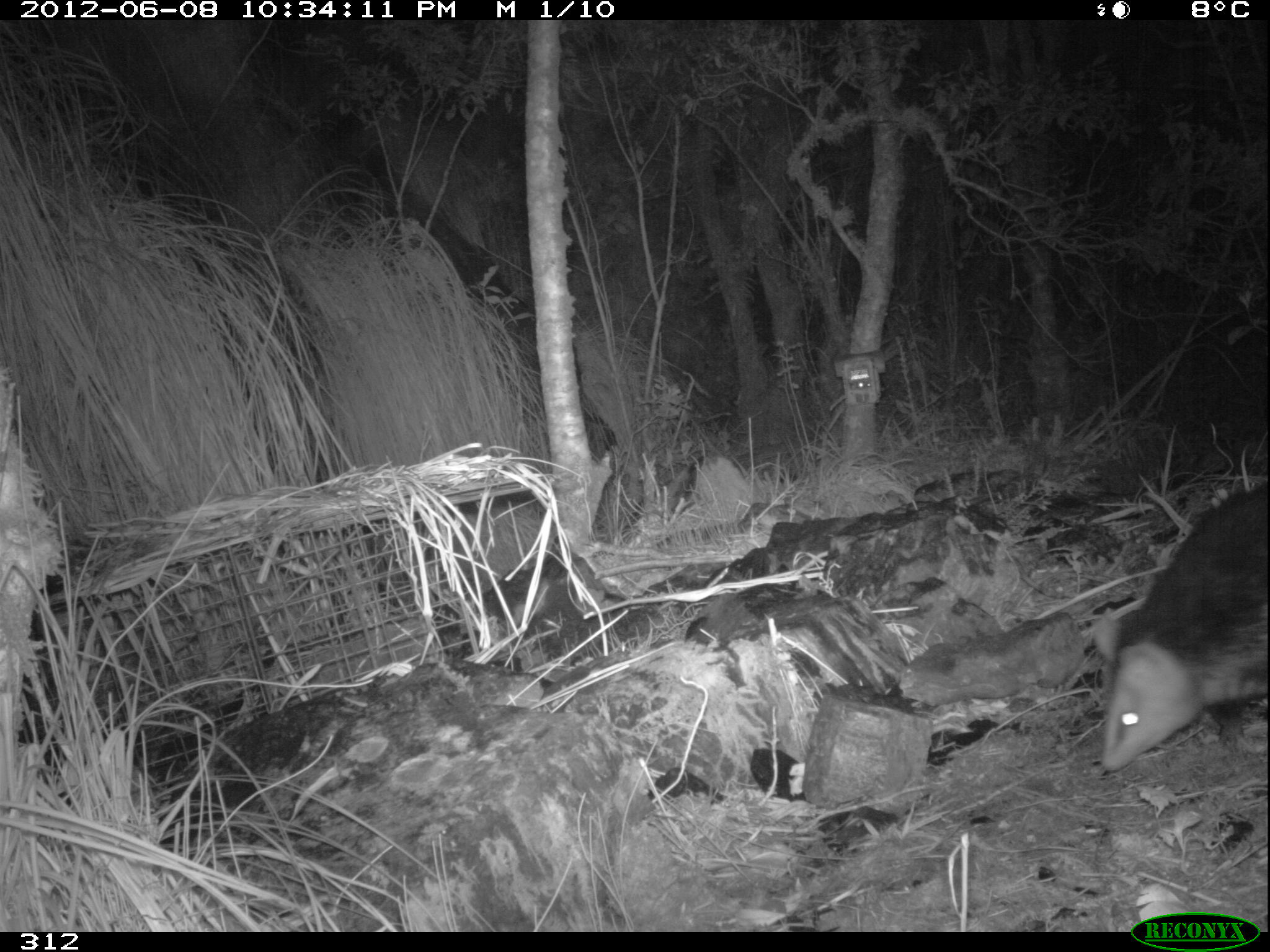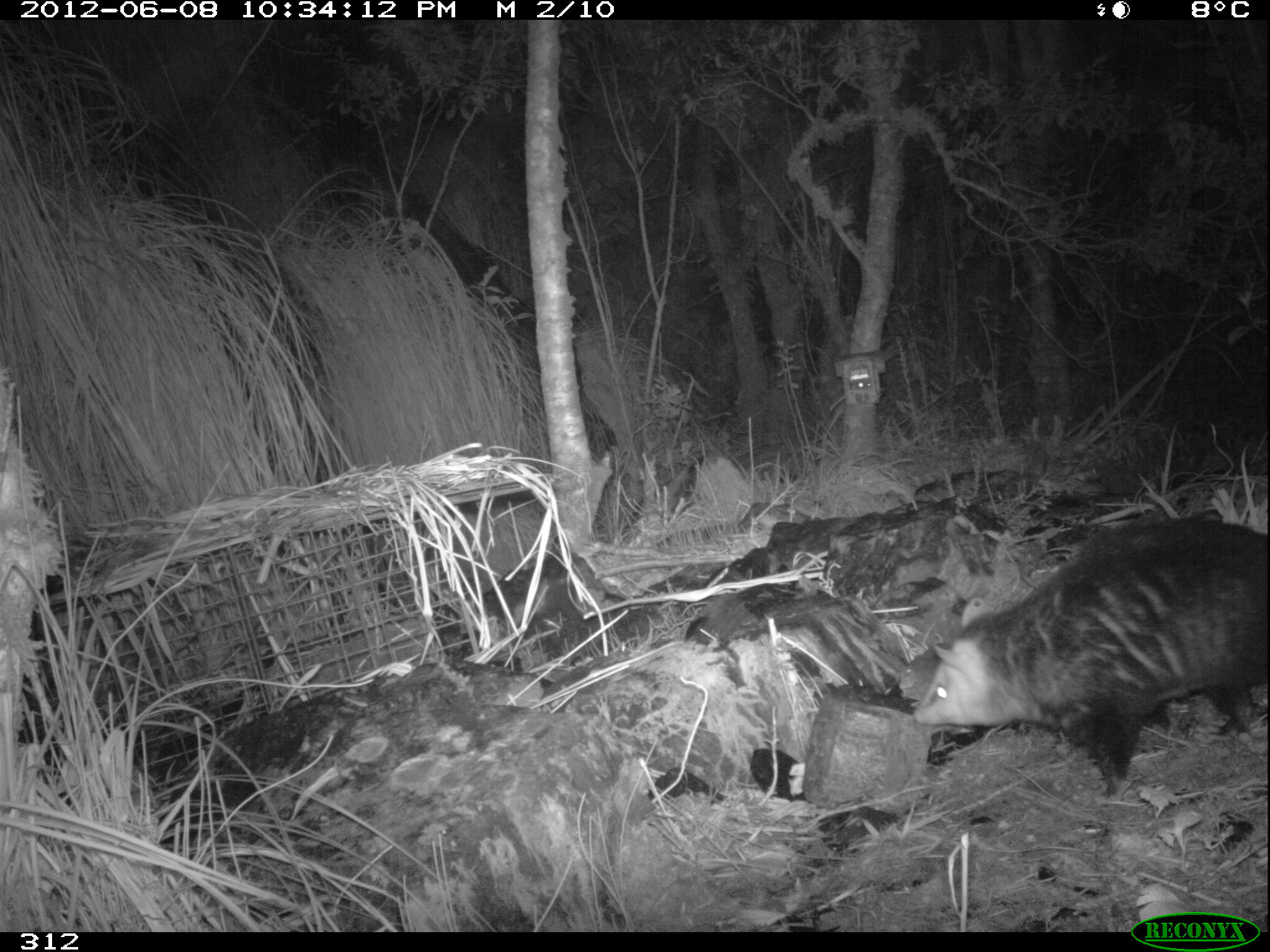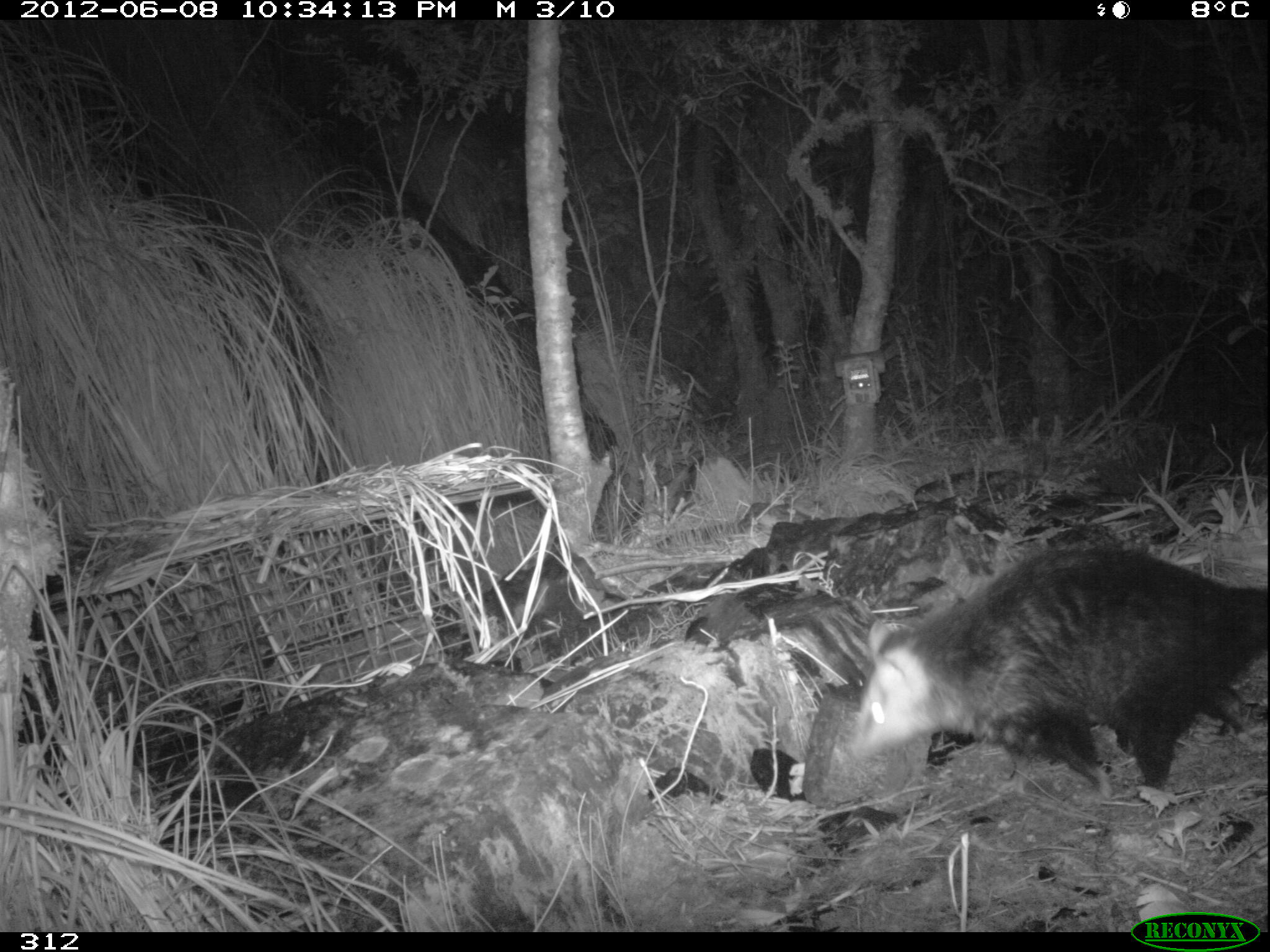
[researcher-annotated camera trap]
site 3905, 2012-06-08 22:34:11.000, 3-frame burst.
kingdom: Animalia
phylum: Chordata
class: Mammalia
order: Didelphimorphia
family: Didelphidae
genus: Didelphis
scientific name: Didelphis pernigra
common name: andean white-eared opossum